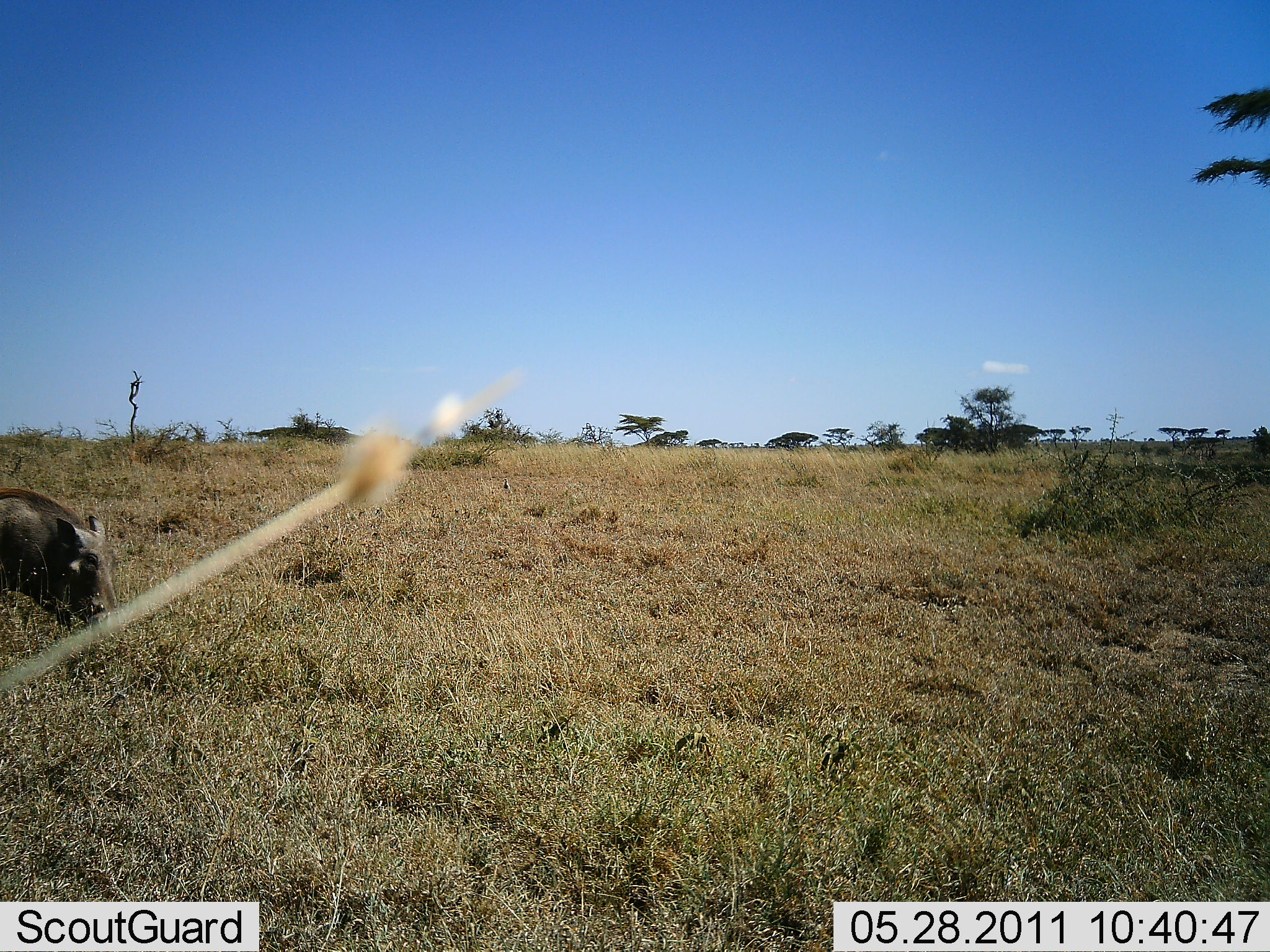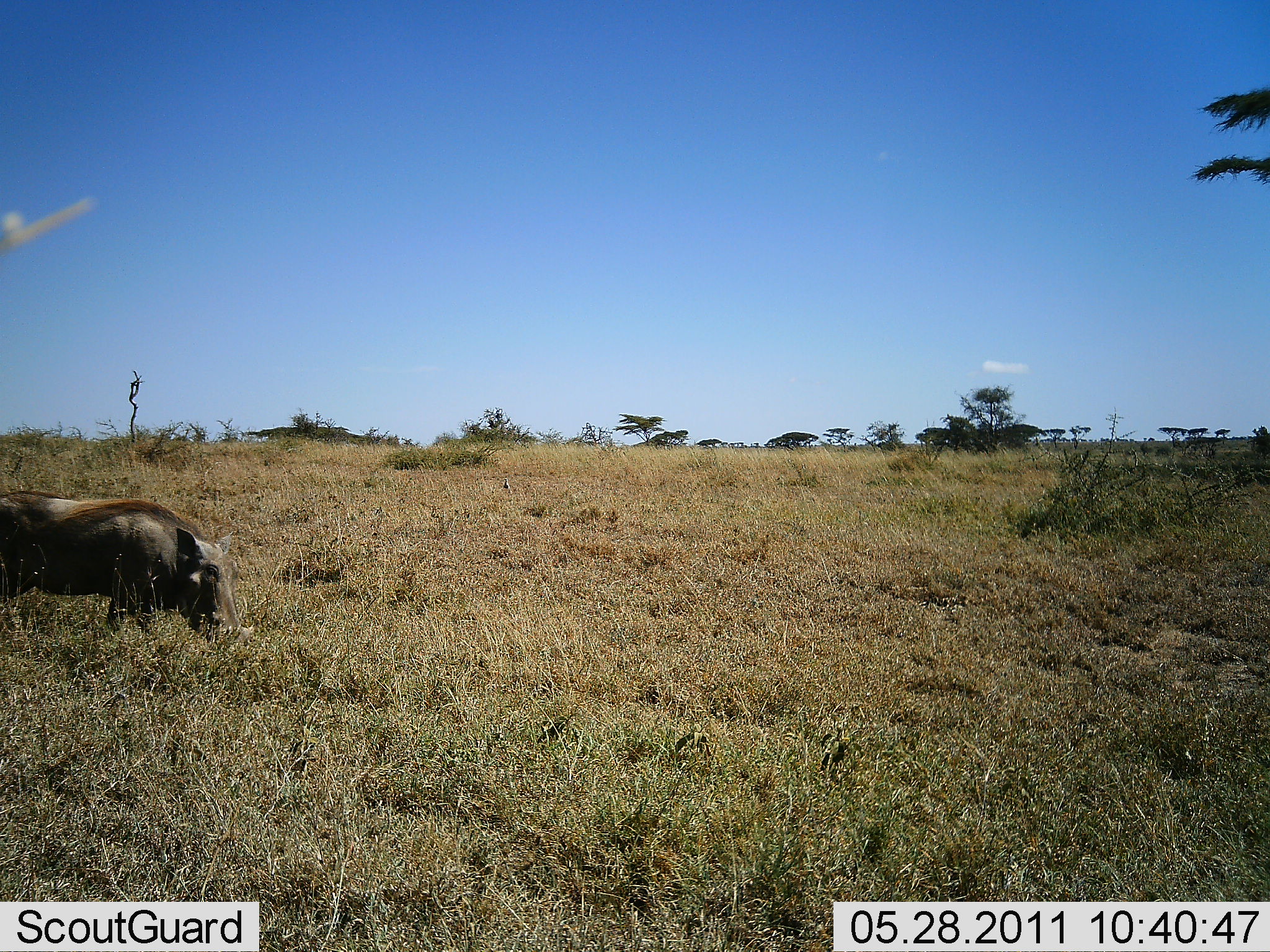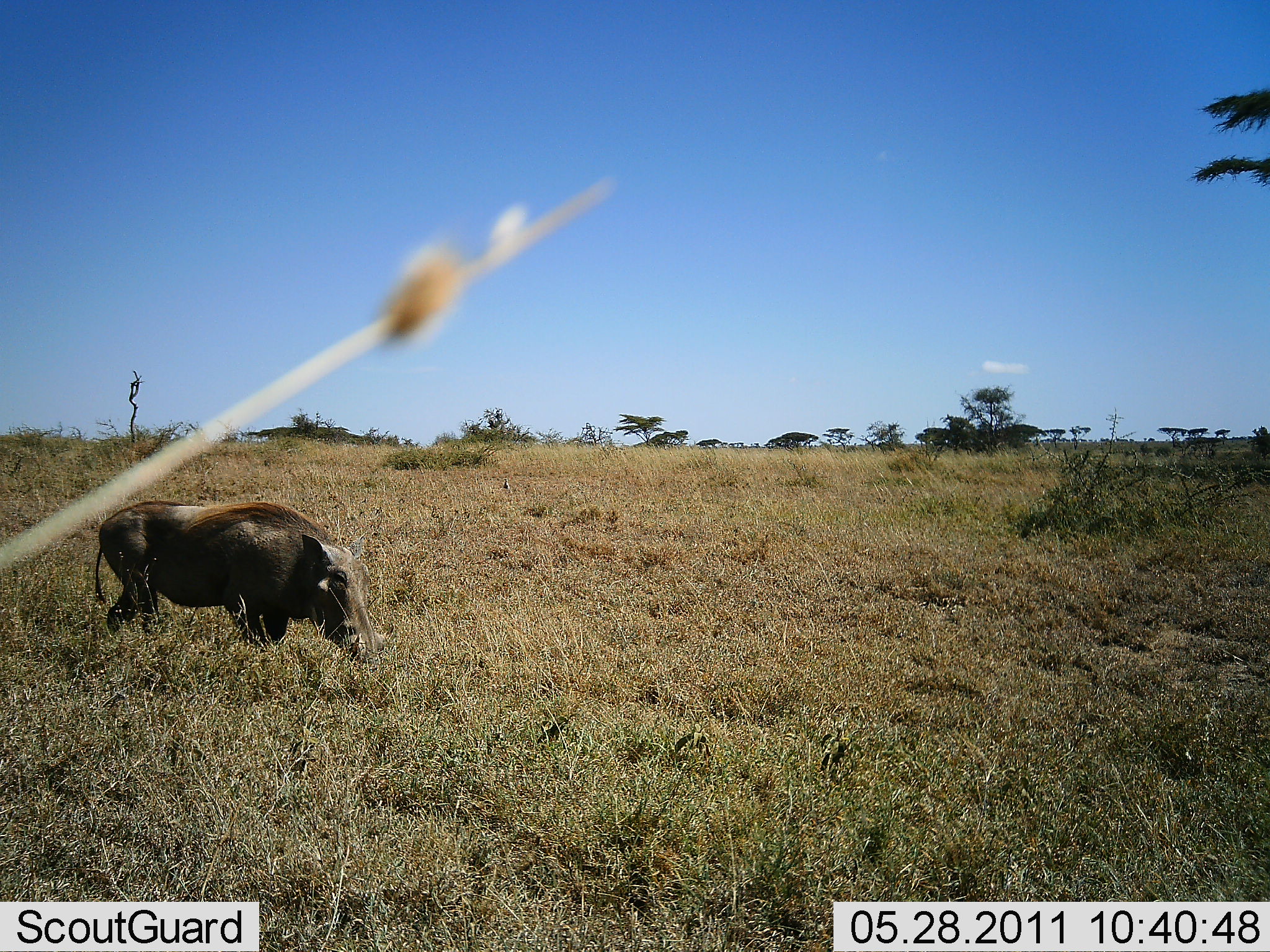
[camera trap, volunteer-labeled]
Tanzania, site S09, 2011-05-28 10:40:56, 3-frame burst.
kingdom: Animalia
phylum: Chordata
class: Mammalia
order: Artiodactyla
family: Suidae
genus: Phacochoerus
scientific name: Phacochoerus africanus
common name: warthog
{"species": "warthog (Phacochoerus africanus)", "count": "1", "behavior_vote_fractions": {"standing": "18%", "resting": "0%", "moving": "91%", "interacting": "0%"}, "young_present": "0%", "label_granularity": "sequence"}